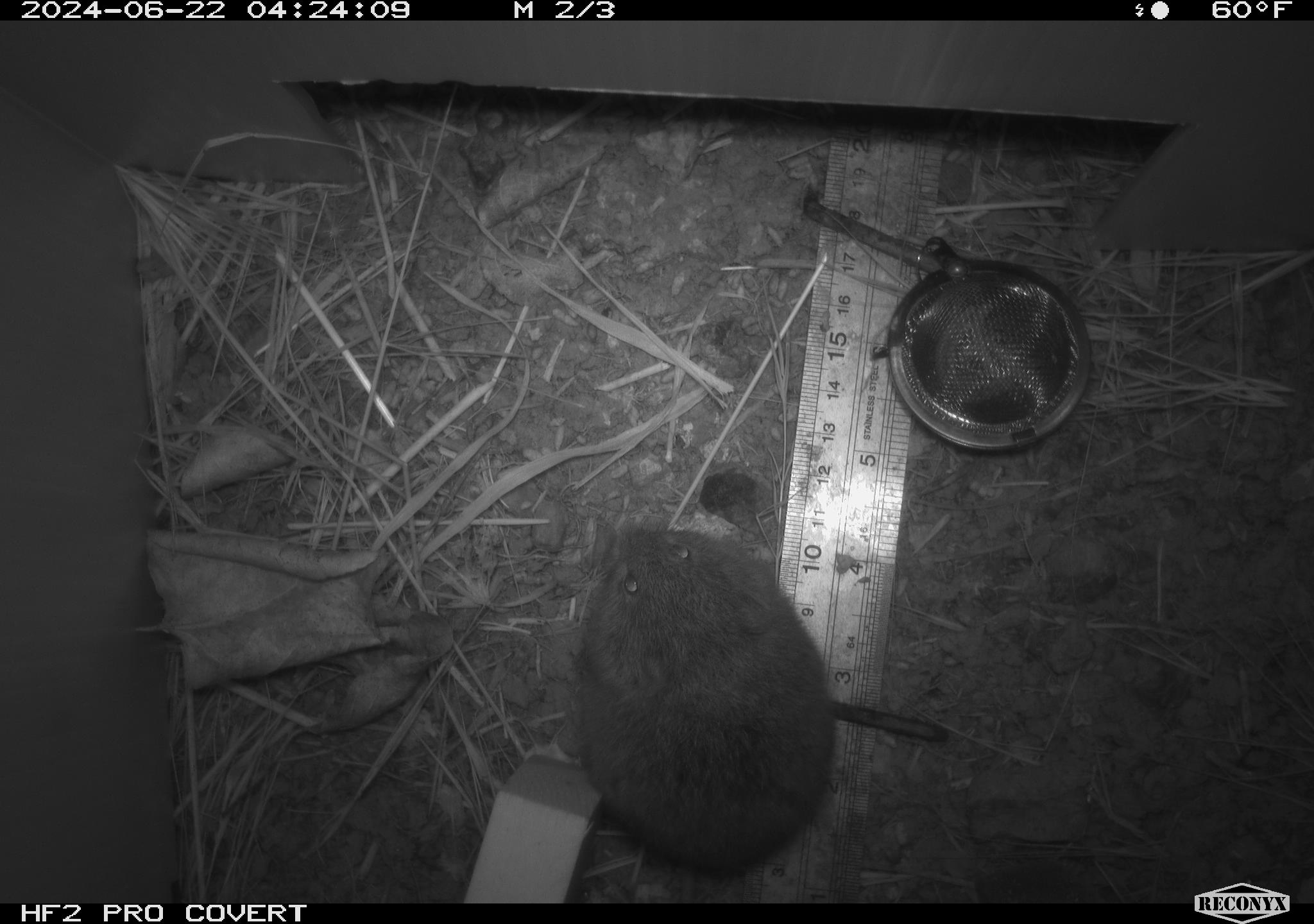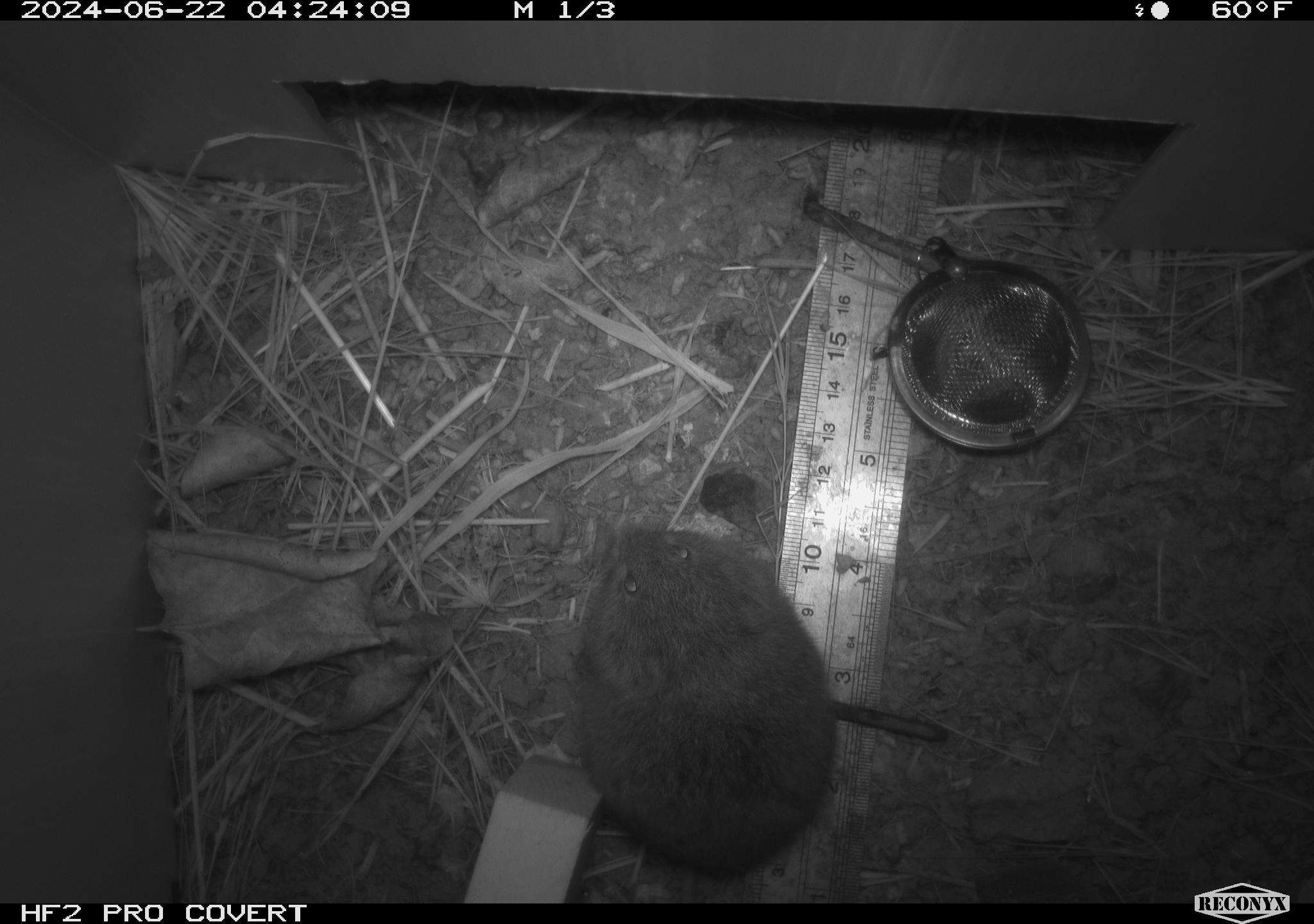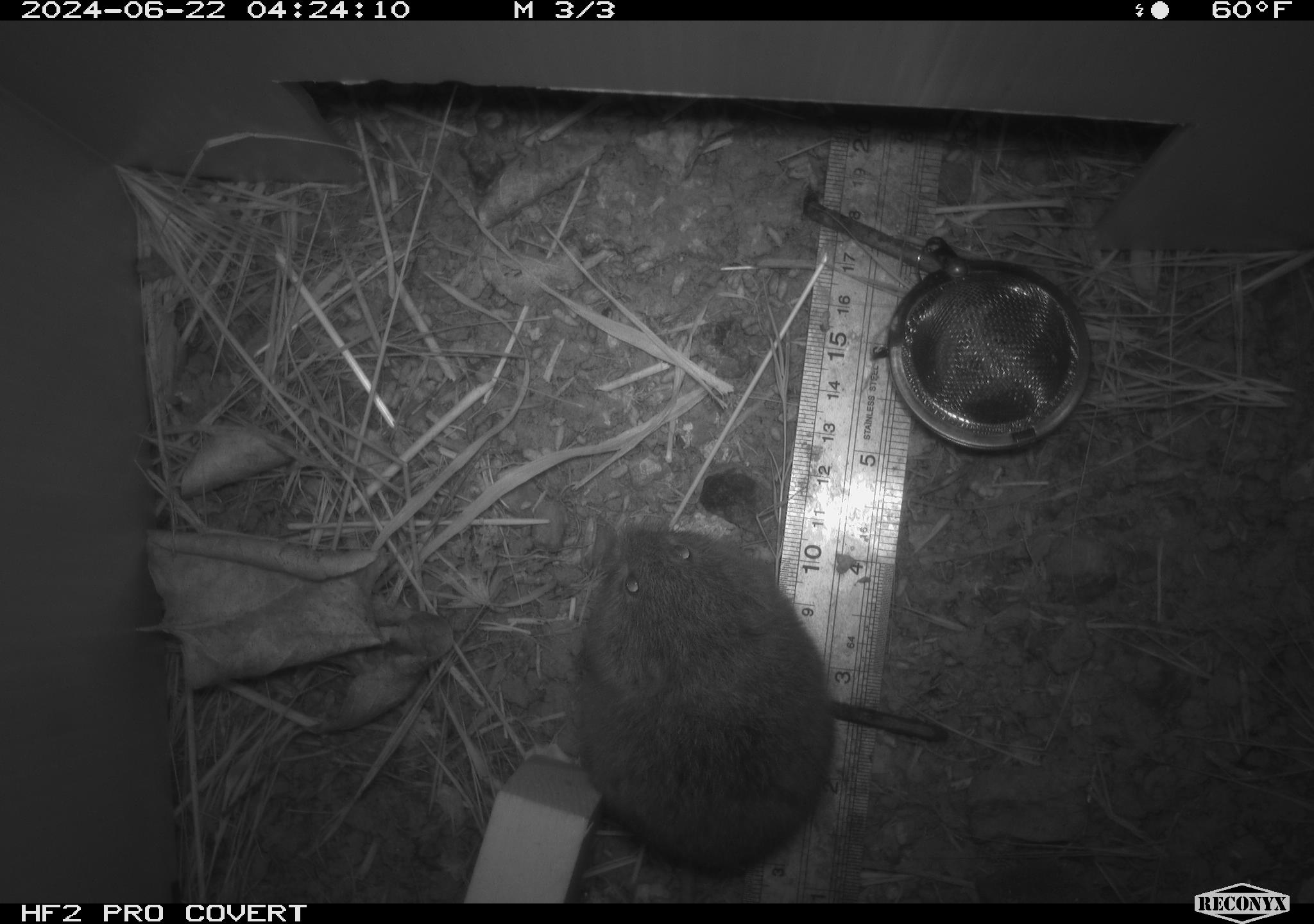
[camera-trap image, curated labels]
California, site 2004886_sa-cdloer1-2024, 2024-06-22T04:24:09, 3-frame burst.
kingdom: Animalia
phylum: Chordata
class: Mammalia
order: Rodentia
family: Cricetidae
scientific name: Arvicolinae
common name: voles, lemmings, and muskrats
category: arvicolinae subfamily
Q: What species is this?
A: Arvicolinae subfamily (voles, lemmings, and muskrats) (Arvicolinae).